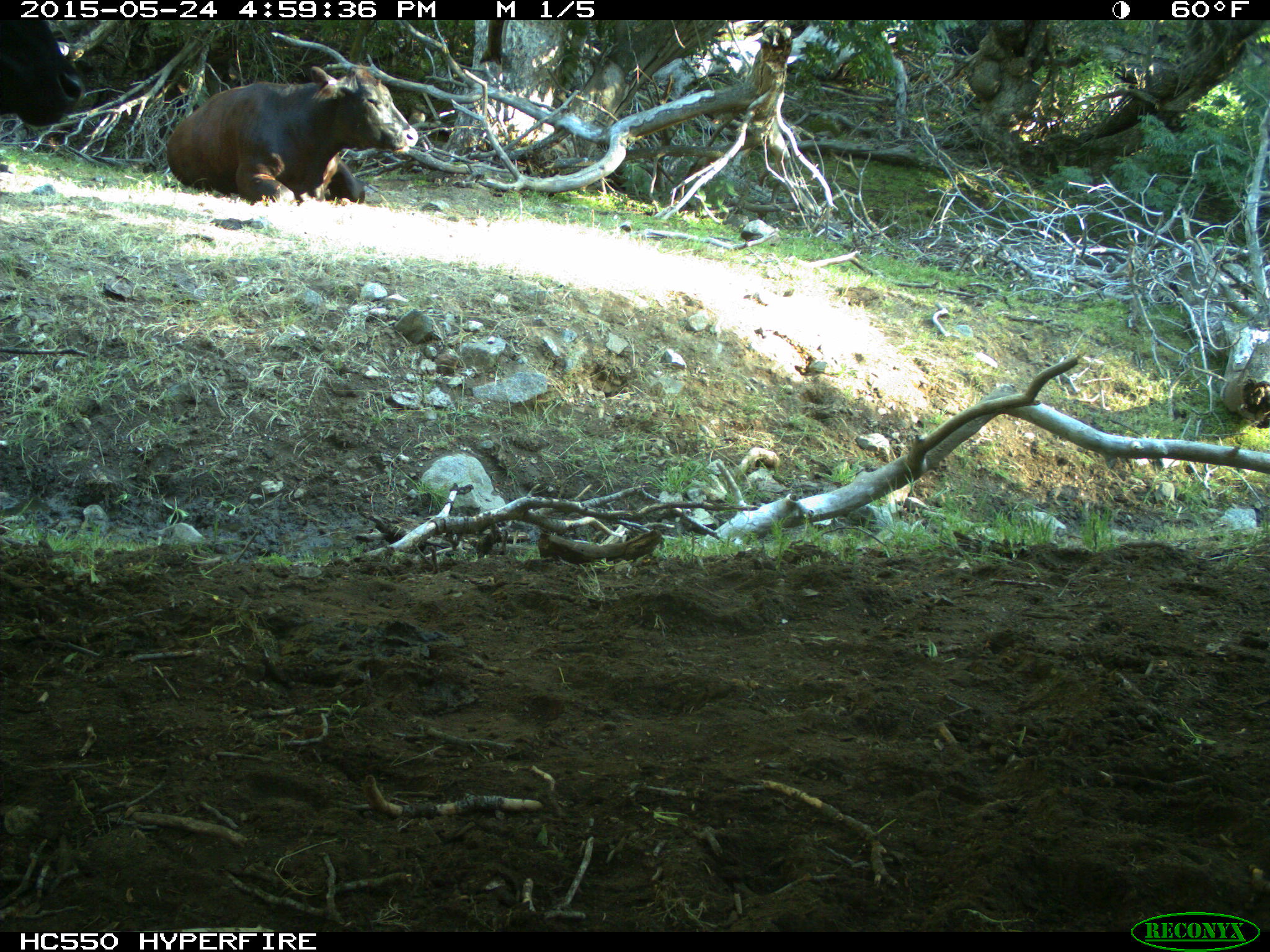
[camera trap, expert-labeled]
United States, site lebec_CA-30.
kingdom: Animalia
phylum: Chordata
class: Mammalia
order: Artiodactyla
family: Bovidae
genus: Bos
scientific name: Bos taurus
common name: domestic cow